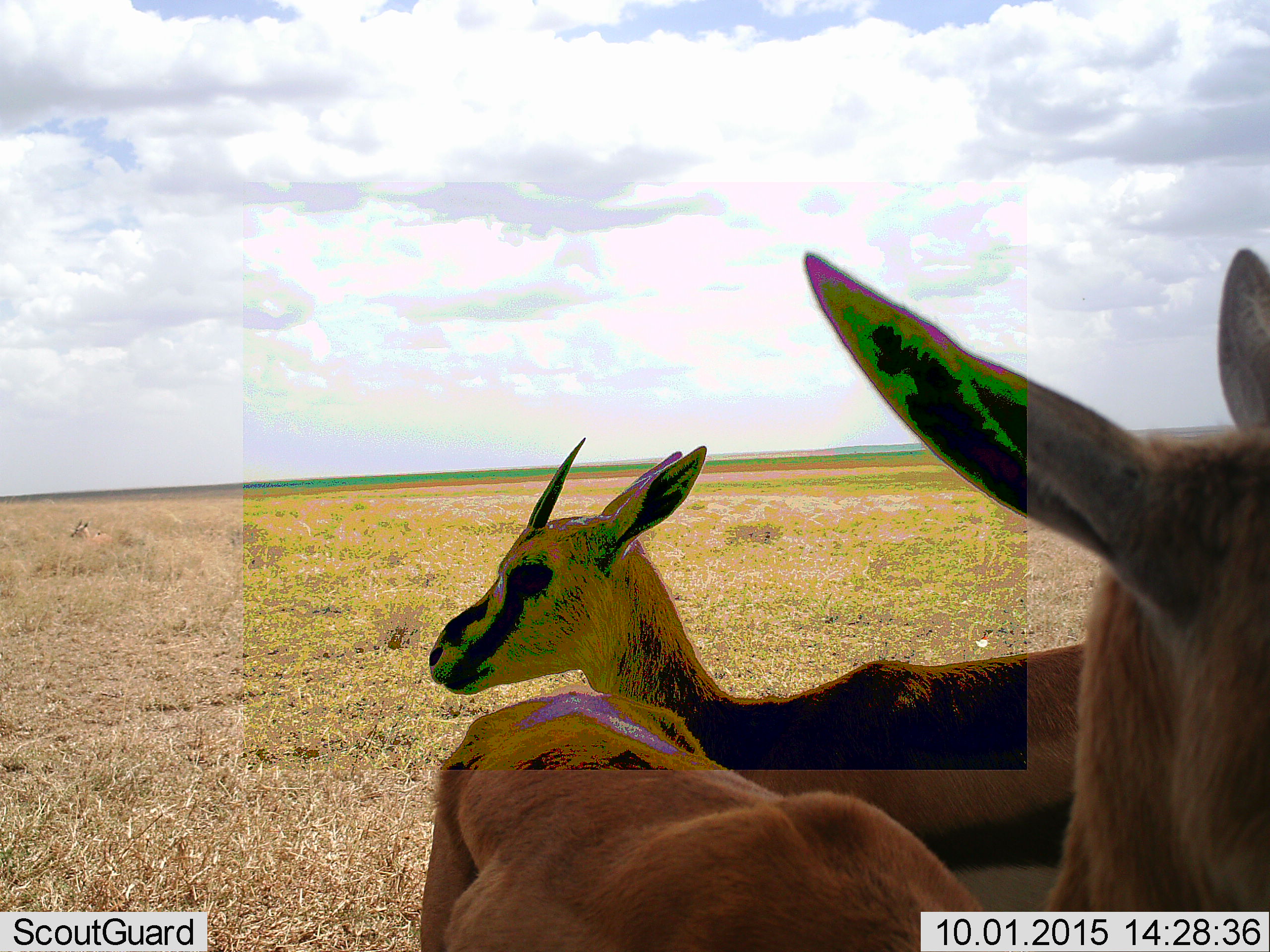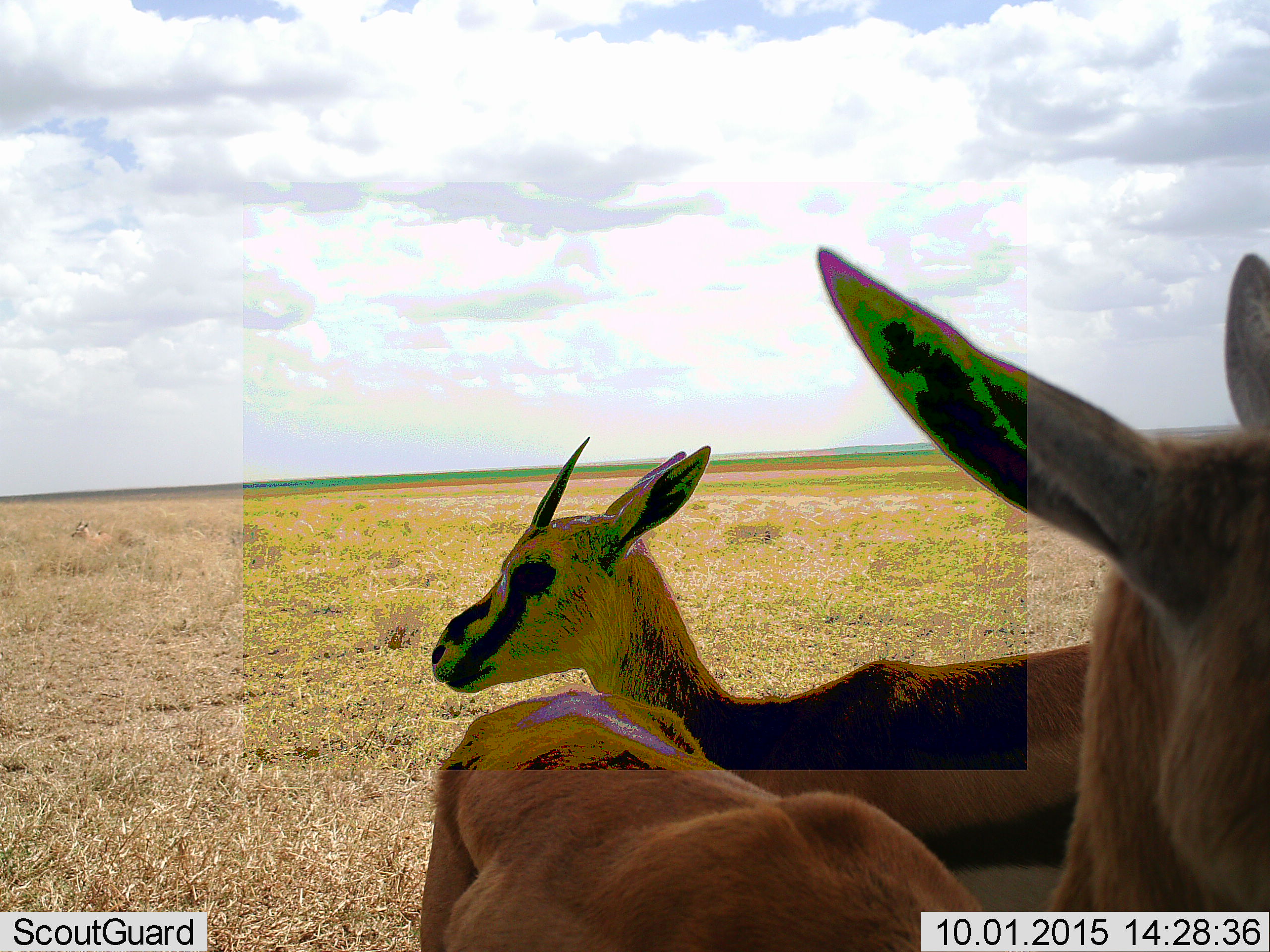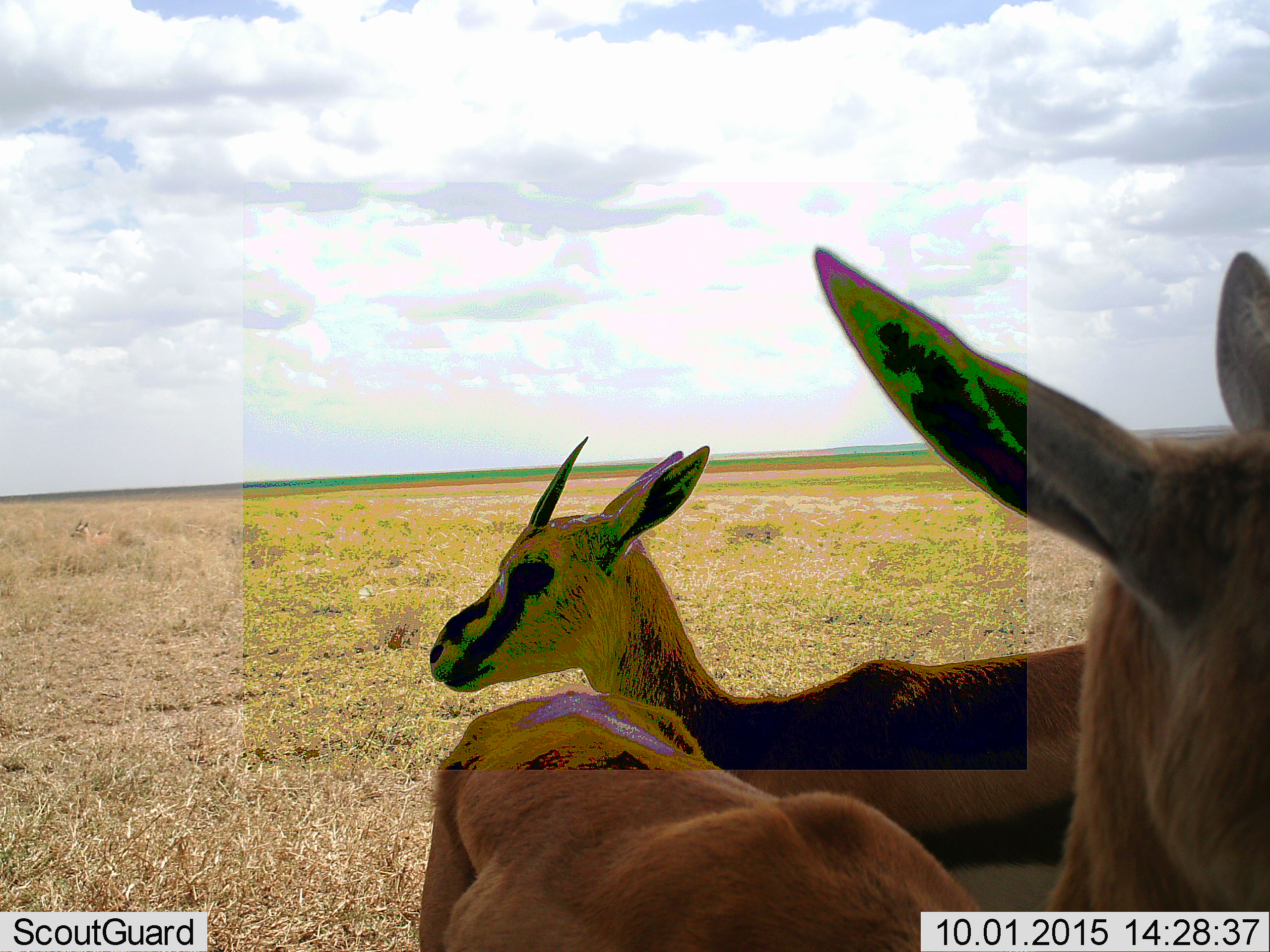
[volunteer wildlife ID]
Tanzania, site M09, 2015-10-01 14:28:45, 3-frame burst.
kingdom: Animalia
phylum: Chordata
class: Mammalia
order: Artiodactyla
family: Bovidae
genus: Eudorcas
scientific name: Eudorcas thomsonii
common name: thomson's gazelle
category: gazellethomsons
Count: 3.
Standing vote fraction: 100%.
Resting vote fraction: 29%.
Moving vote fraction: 0%.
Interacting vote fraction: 0%.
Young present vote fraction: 14%.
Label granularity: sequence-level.